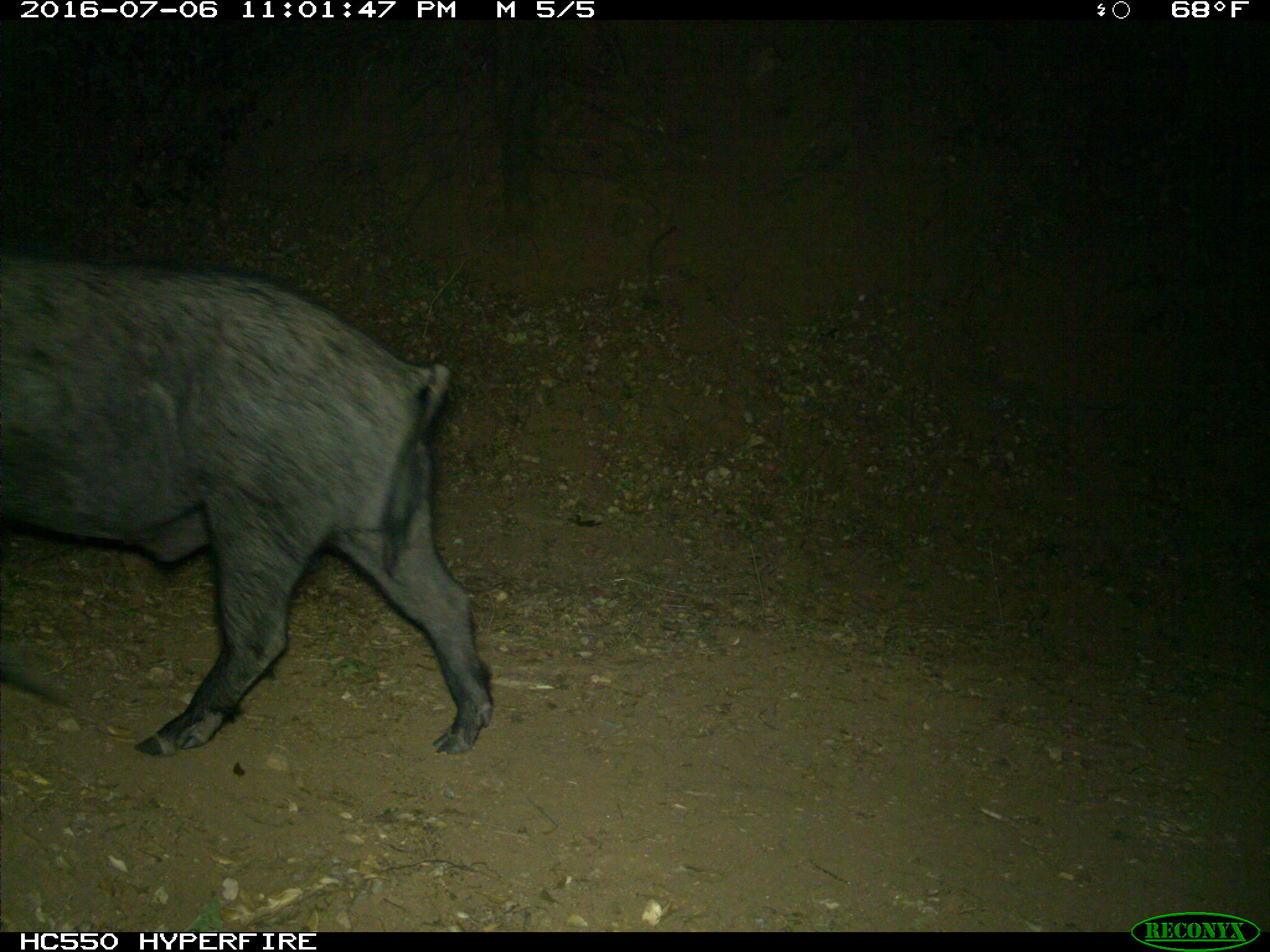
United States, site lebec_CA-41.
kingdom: Animalia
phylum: Chordata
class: Mammalia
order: Artiodactyla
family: Suidae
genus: Sus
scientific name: Sus scrofa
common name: wild boar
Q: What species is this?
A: Sus scrofa (wild boar).